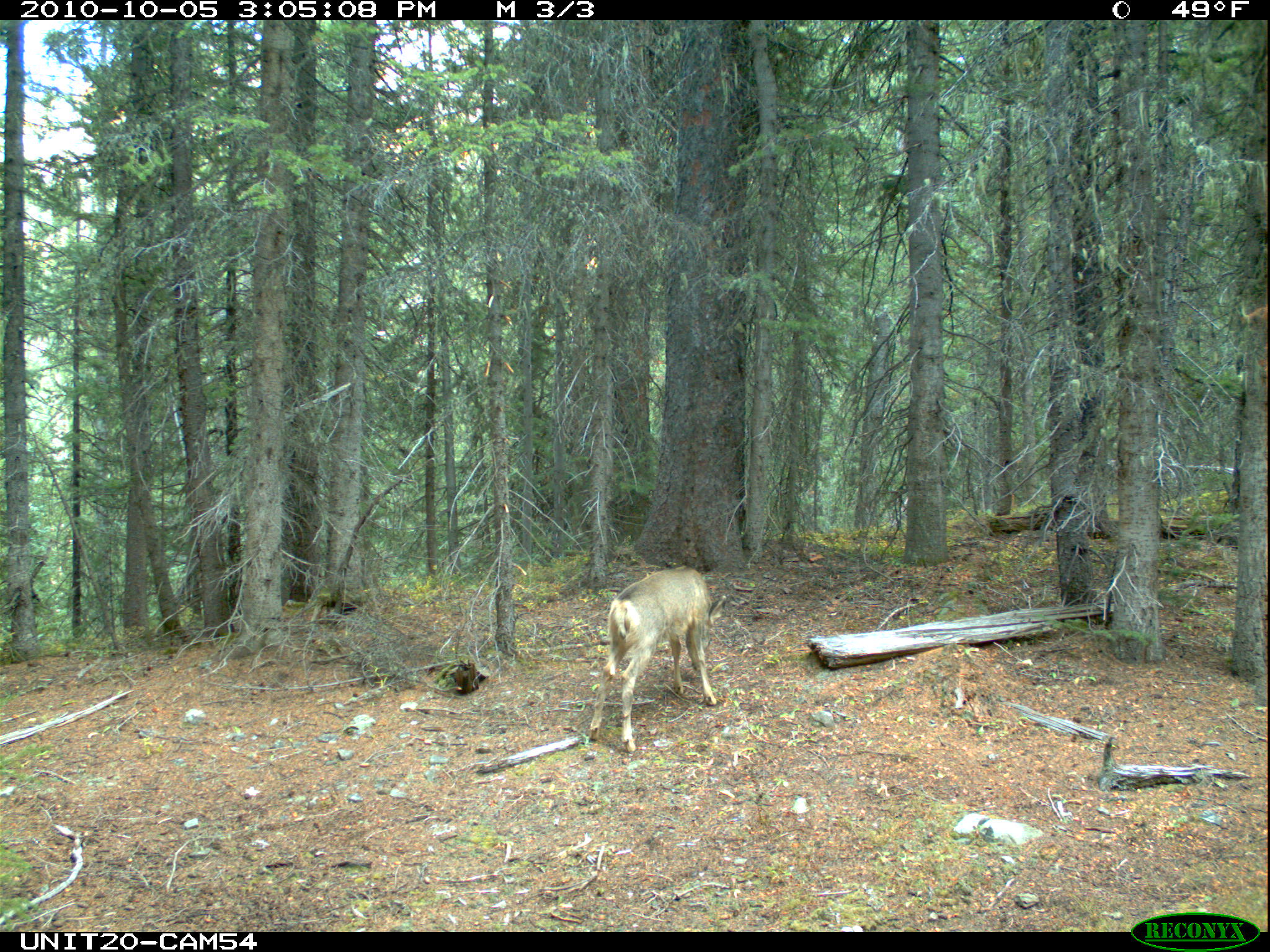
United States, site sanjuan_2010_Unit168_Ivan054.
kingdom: Animalia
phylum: Chordata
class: Mammalia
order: Artiodactyla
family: Cervidae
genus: Odocoileus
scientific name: Odocoileus hemionus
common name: mule deer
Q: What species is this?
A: Odocoileus hemionus (mule deer).